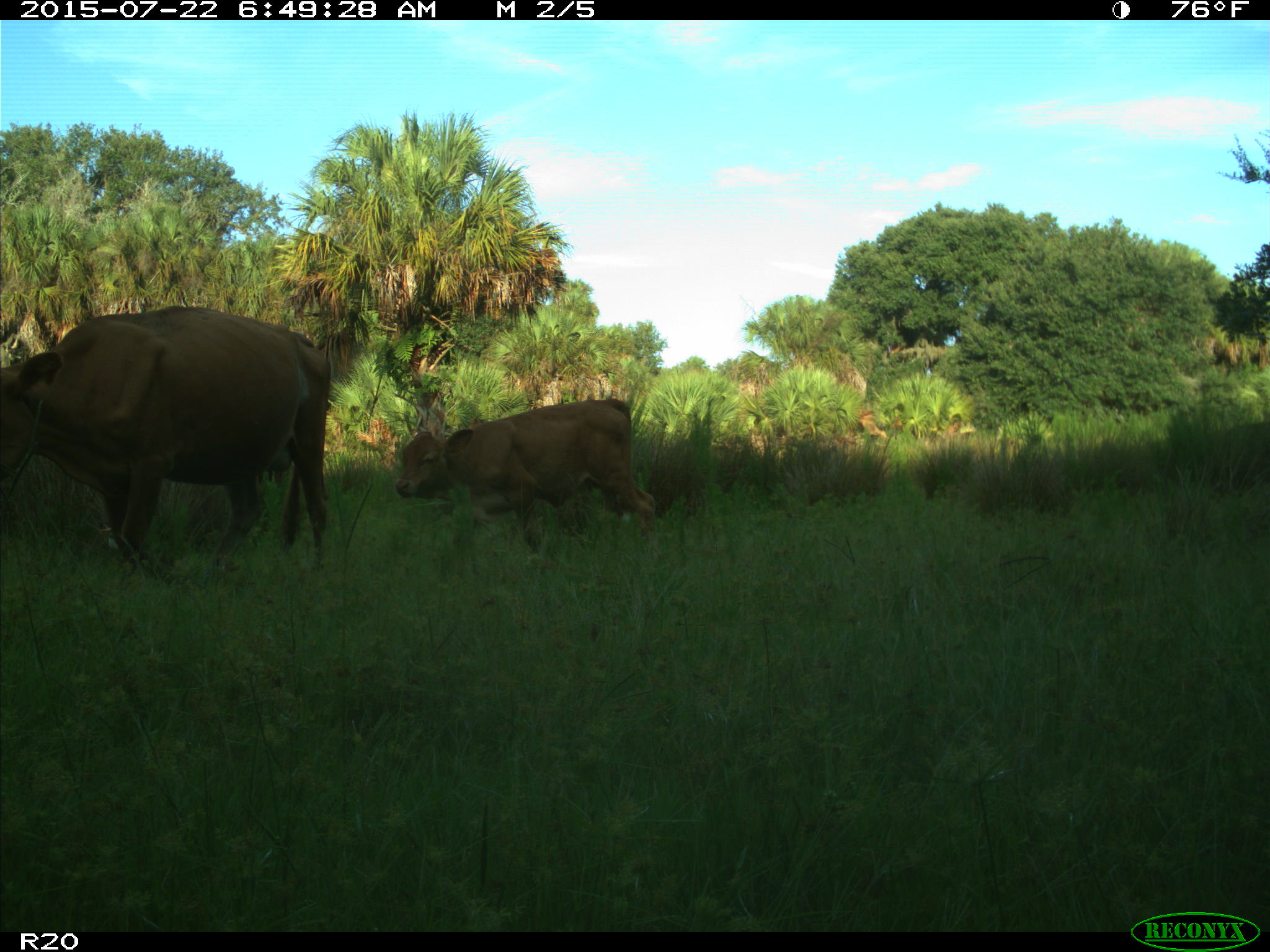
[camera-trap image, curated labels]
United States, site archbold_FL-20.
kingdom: Animalia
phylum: Chordata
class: Mammalia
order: Artiodactyla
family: Bovidae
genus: Bos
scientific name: Bos taurus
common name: domestic cow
Bos taurus (domestic cow).